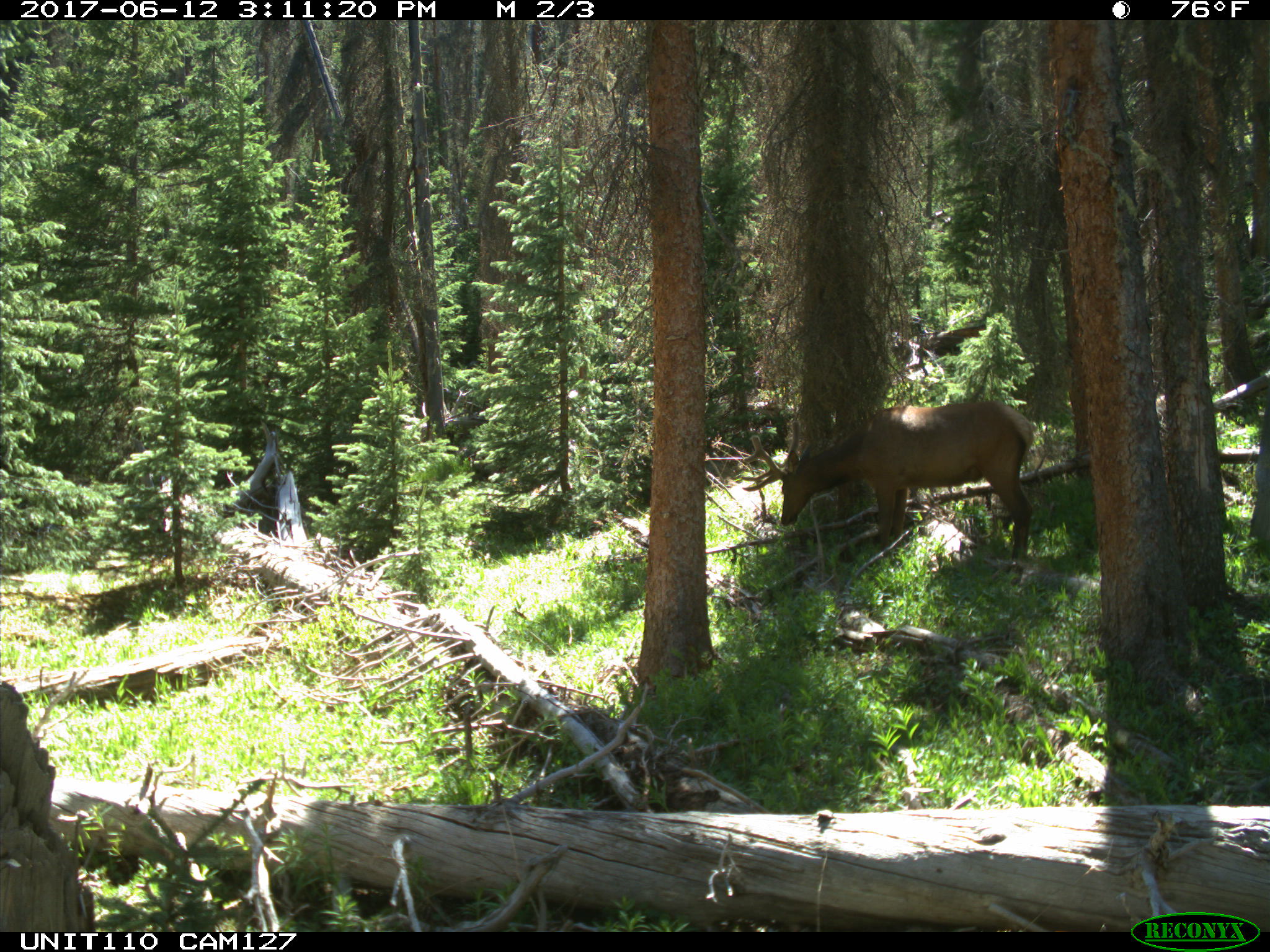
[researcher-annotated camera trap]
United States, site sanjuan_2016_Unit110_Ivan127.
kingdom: Animalia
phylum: Chordata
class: Mammalia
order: Artiodactyla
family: Cervidae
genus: Cervus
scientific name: Cervus elaphus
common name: red deer